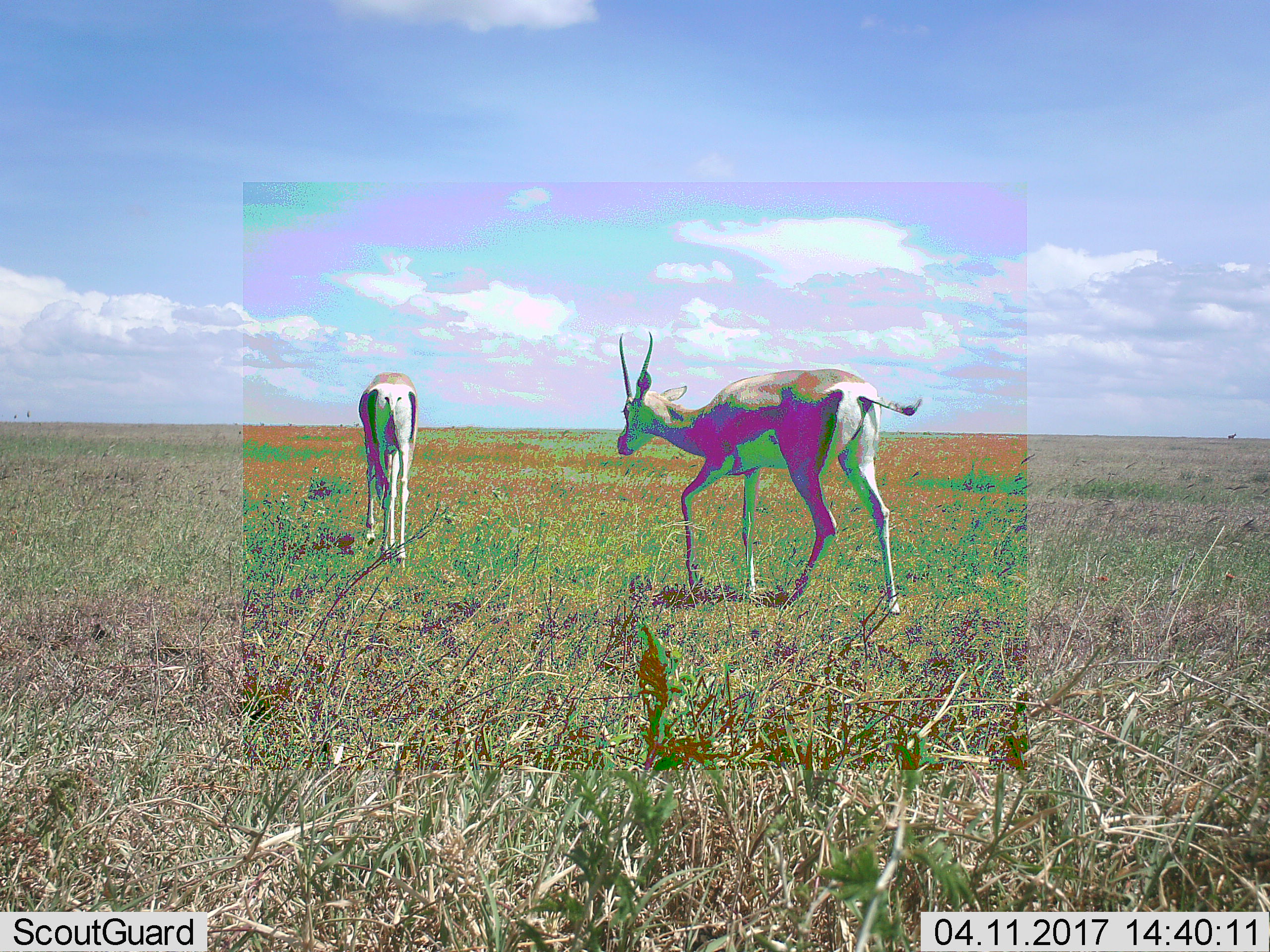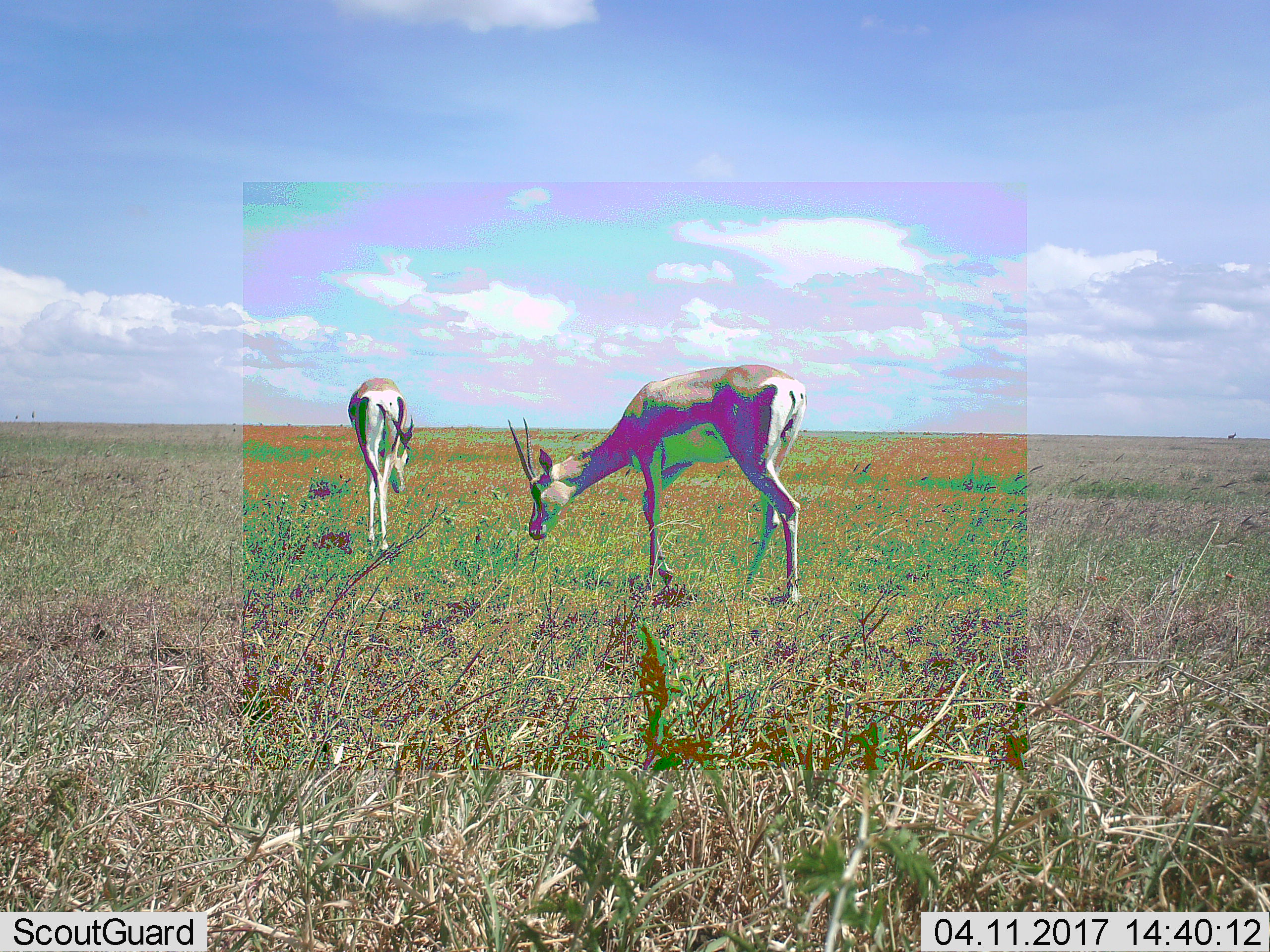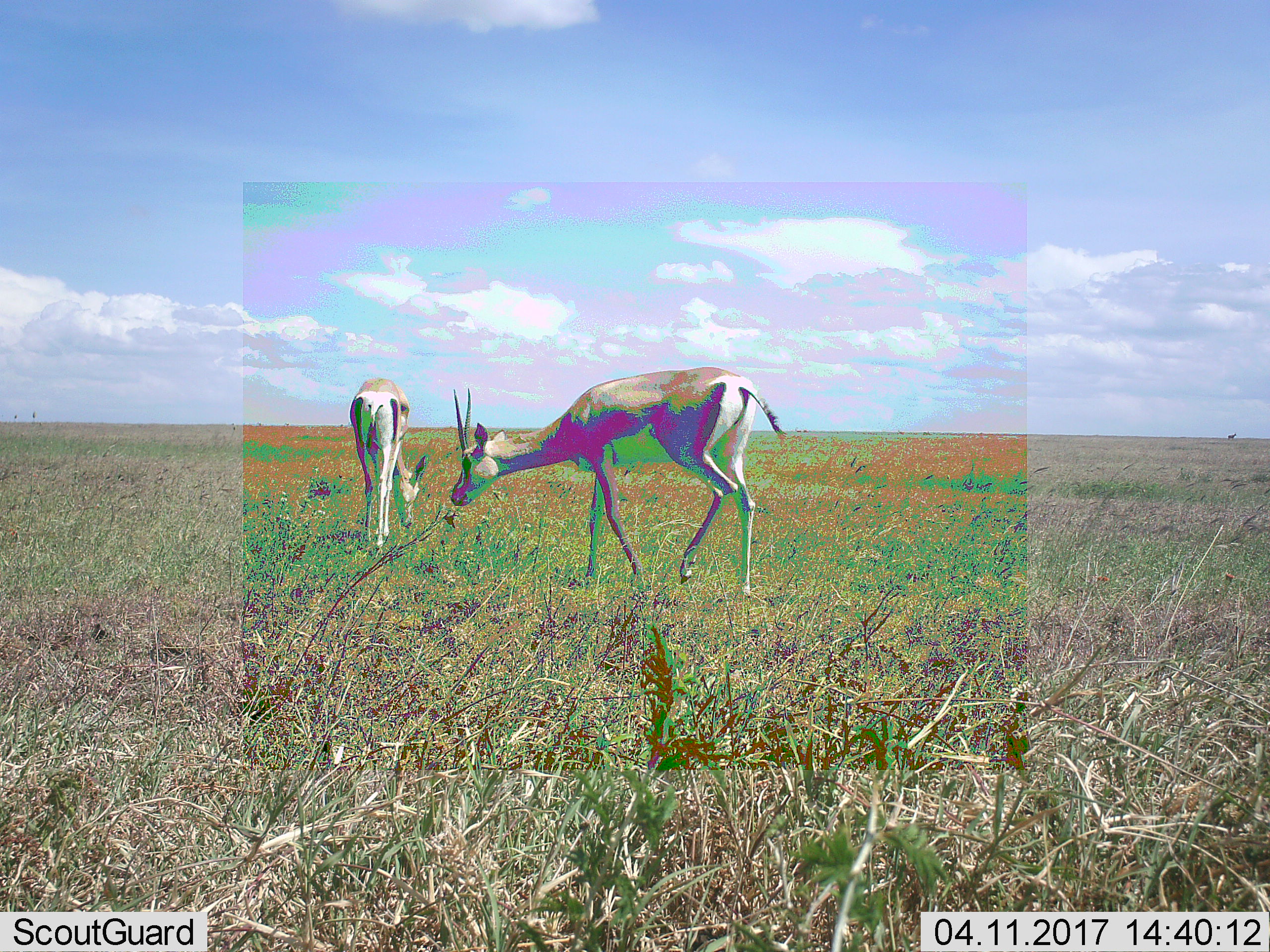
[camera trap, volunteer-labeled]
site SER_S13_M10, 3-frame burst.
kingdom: Animalia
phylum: Chordata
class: Mammalia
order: Artiodactyla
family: Bovidae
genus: Eudorcas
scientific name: Eudorcas thomsonii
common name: thomson's gazelle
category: gazellethomsons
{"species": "gazellethomsons (thomson's gazelle) (Eudorcas thomsonii)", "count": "2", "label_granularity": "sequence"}